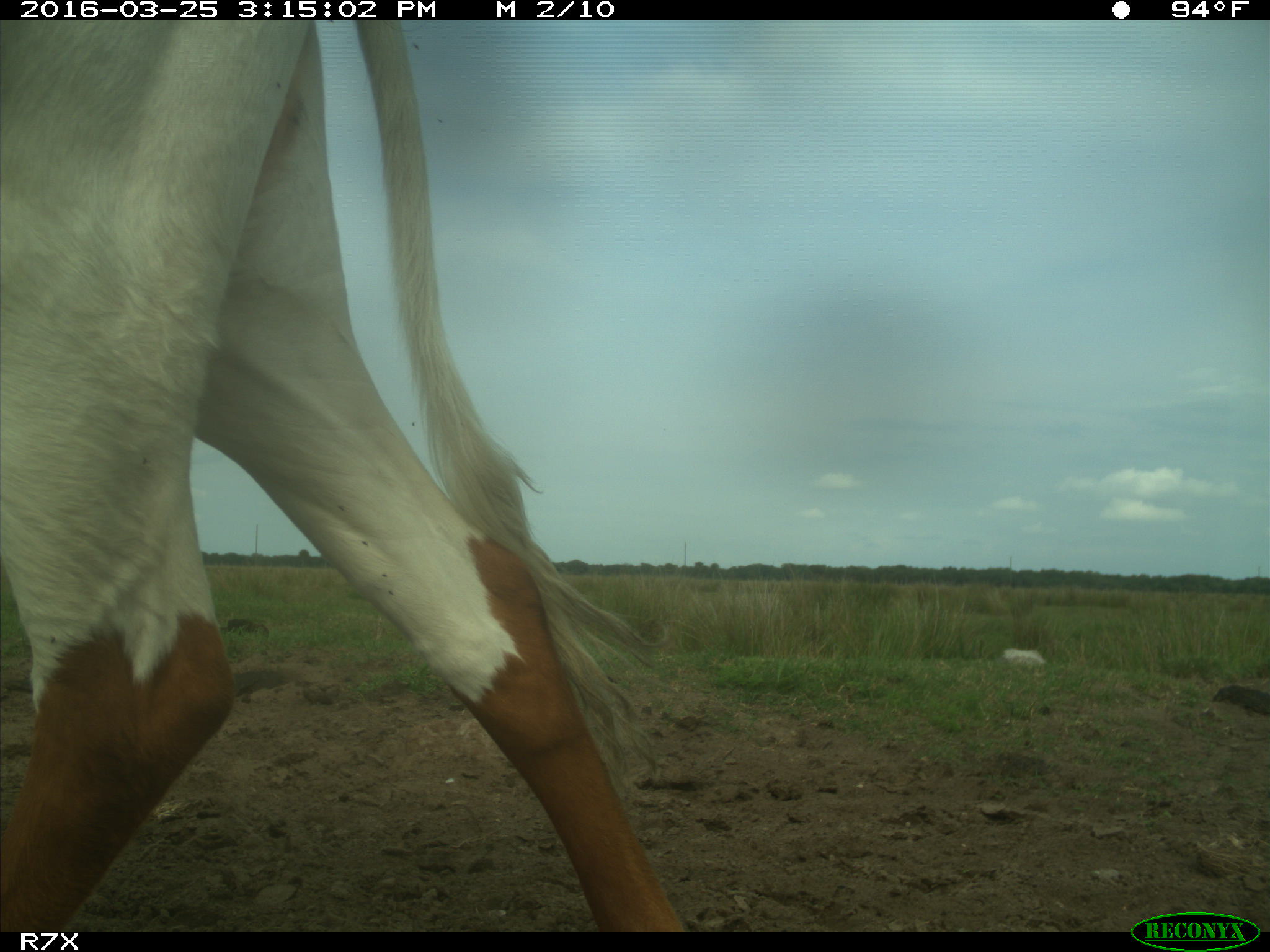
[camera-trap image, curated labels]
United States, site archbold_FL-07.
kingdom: Animalia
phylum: Chordata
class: Mammalia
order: Artiodactyla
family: Bovidae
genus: Bos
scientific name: Bos taurus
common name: domestic cow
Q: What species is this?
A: Bos taurus (domestic cow).